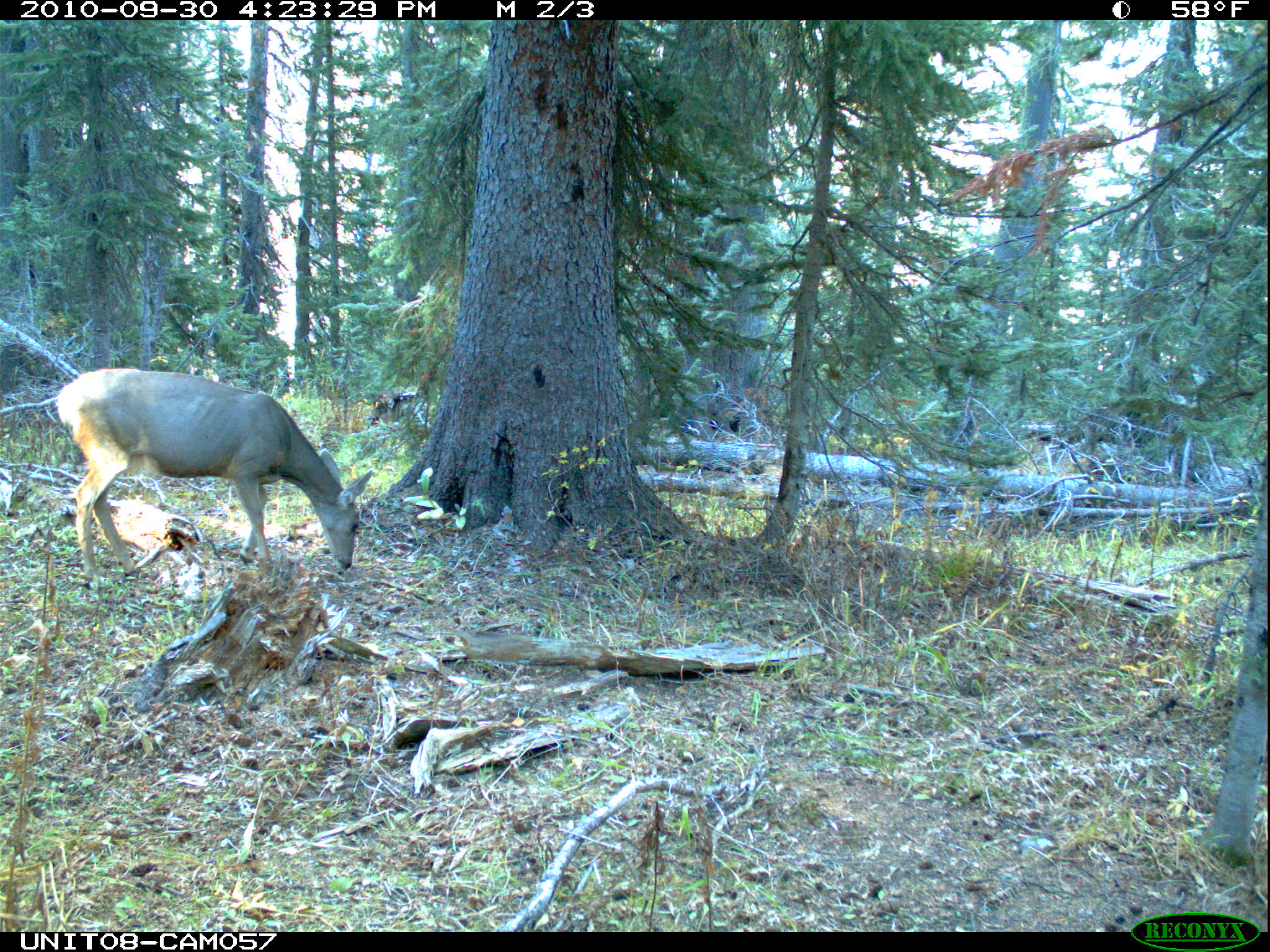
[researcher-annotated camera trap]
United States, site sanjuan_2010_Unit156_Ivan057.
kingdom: Animalia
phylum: Chordata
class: Mammalia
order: Artiodactyla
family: Cervidae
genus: Odocoileus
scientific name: Odocoileus hemionus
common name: mule deer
Odocoileus hemionus (mule deer).